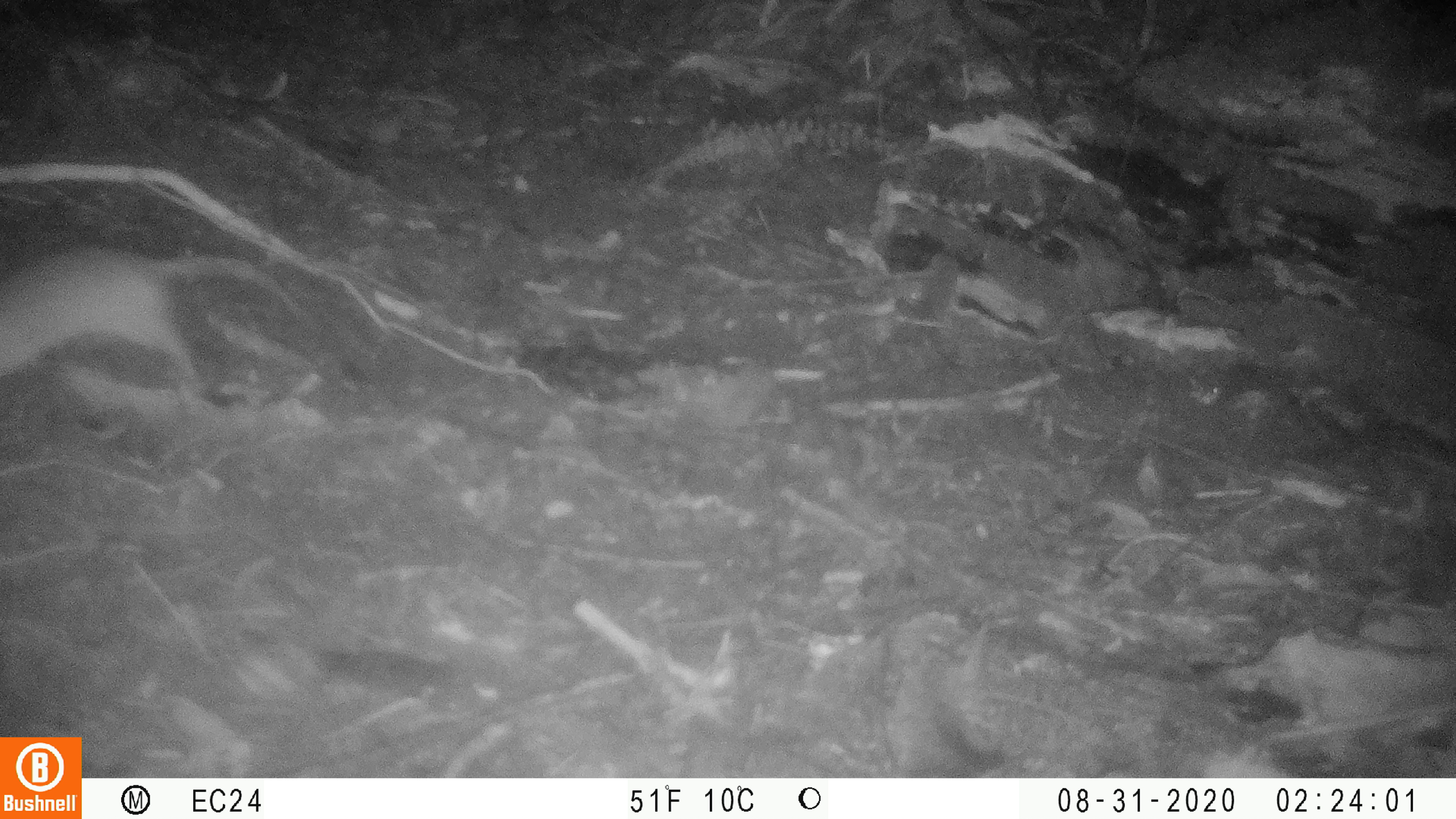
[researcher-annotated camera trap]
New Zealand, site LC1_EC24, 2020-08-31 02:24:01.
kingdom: Animalia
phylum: Chordata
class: Mammalia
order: Rodentia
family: Muridae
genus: Rattus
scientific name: Rattus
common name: rat